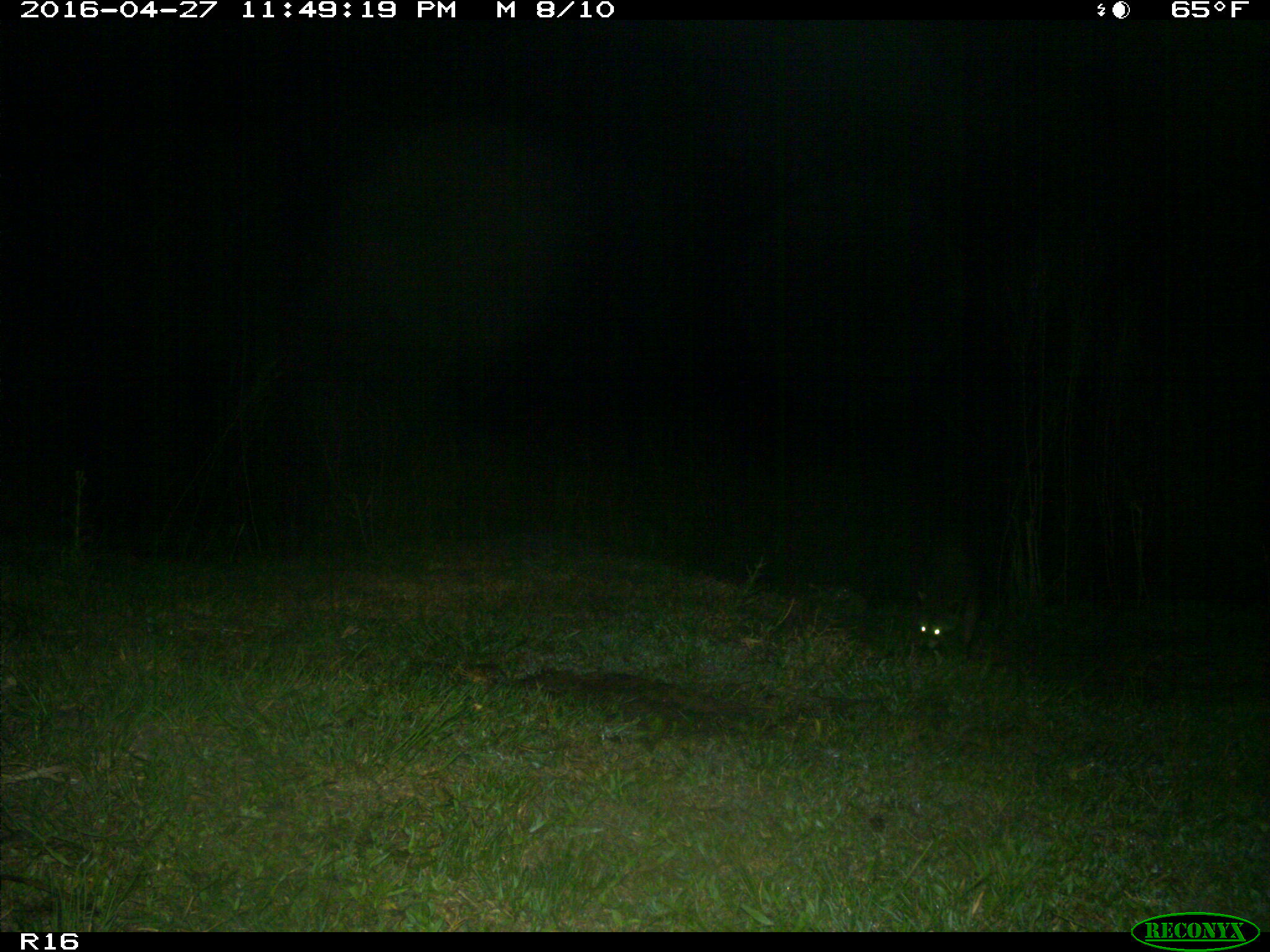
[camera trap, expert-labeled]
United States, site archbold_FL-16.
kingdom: Animalia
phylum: Chordata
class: Mammalia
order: Carnivora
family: Procyonidae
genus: Procyon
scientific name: Procyon lotor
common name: common raccoon